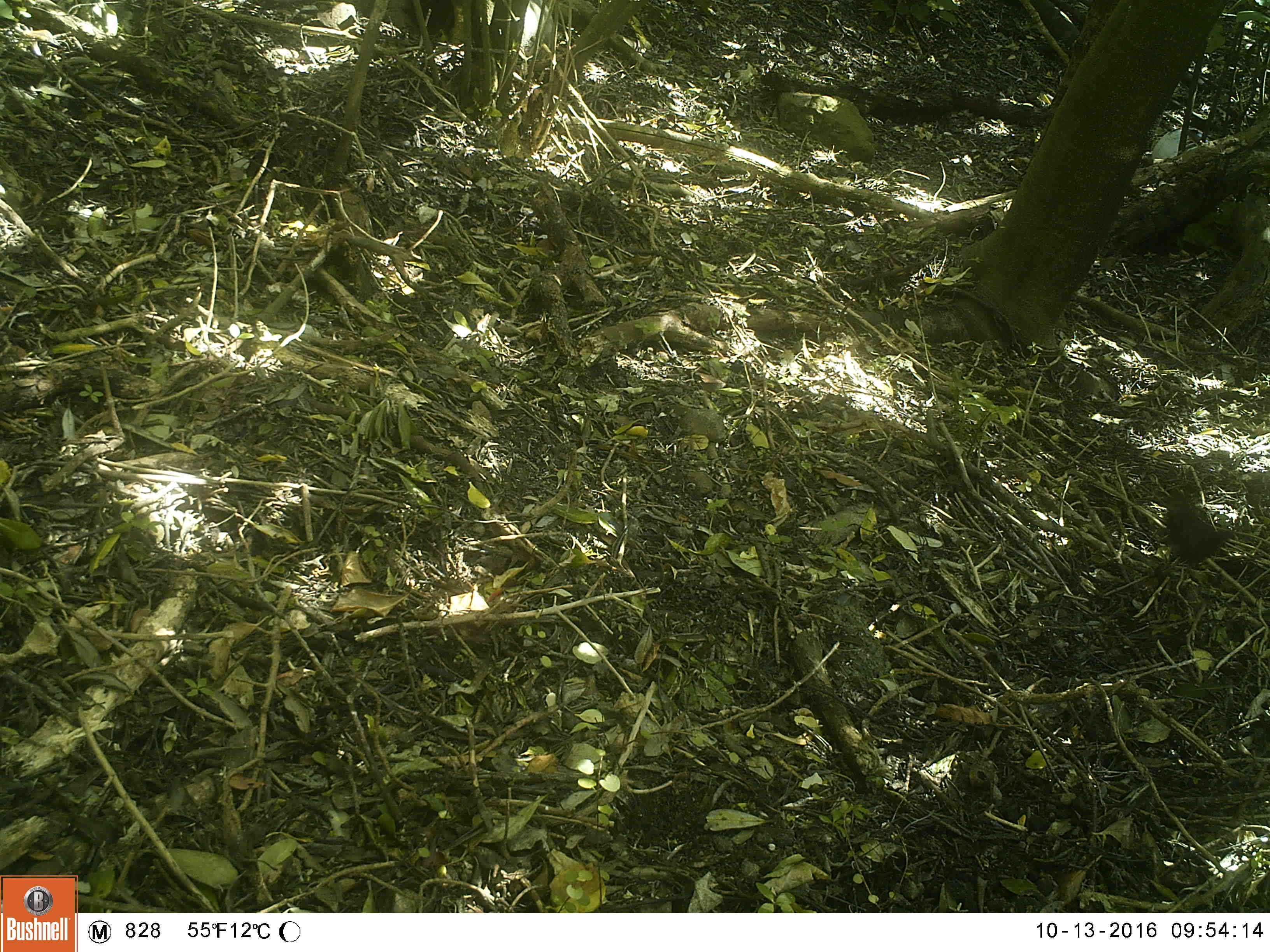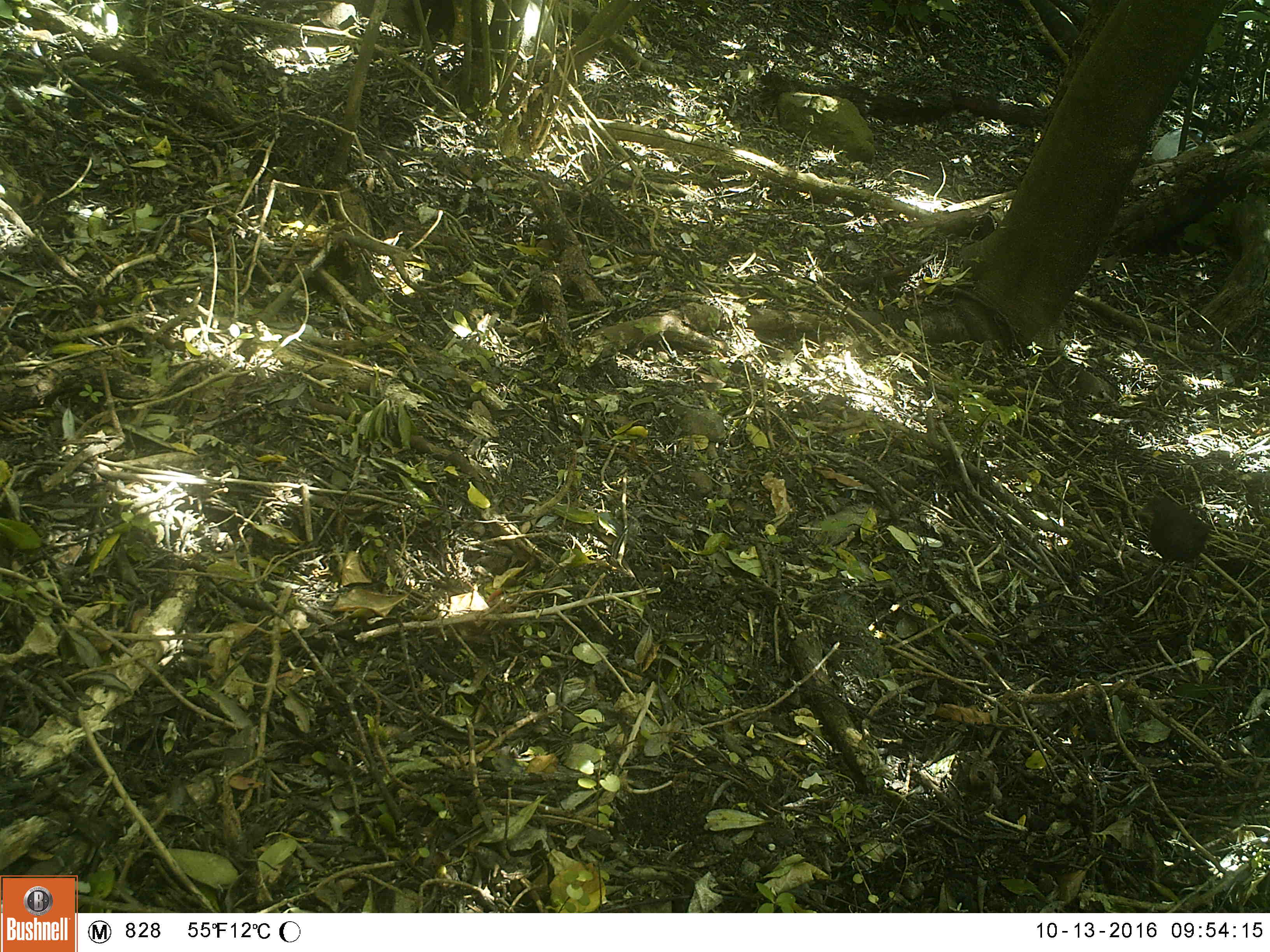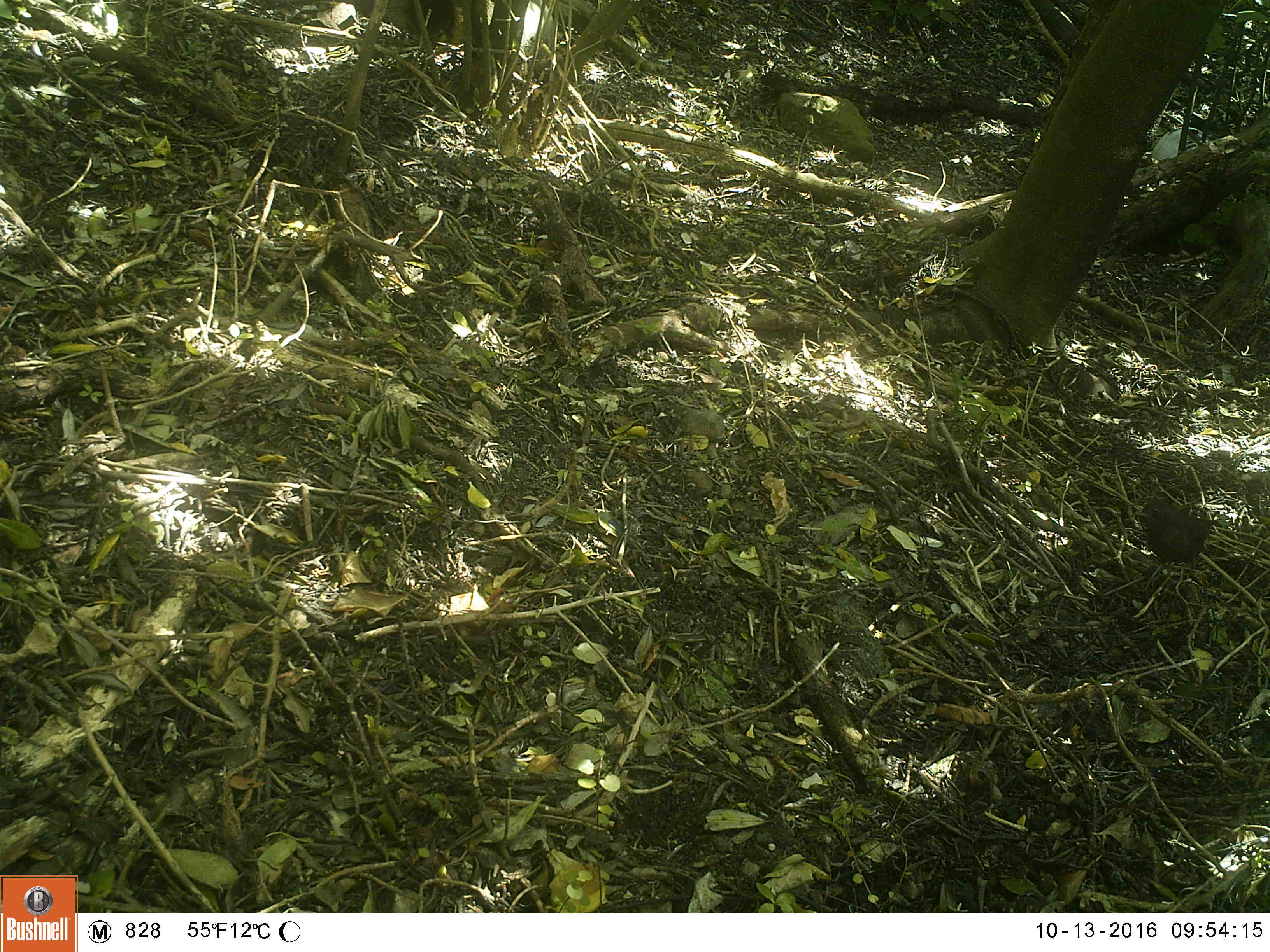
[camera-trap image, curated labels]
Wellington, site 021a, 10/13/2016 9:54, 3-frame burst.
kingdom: Animalia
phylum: Chordata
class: Aves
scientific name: Aves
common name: bird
Bird (Aves).